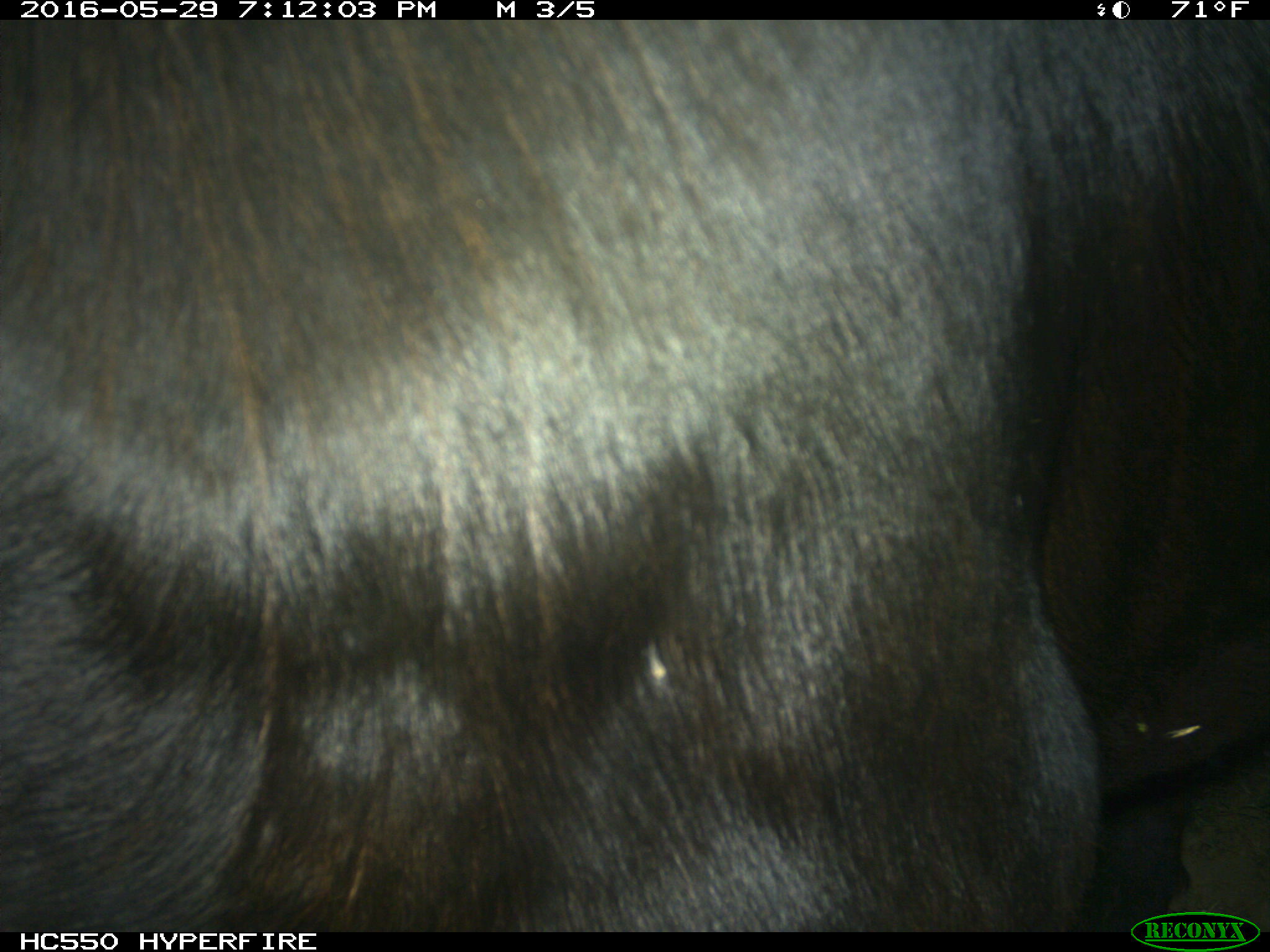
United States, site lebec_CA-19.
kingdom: Animalia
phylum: Chordata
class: Mammalia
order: Artiodactyla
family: Bovidae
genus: Bos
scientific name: Bos taurus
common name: domestic cow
Bos taurus (domestic cow).